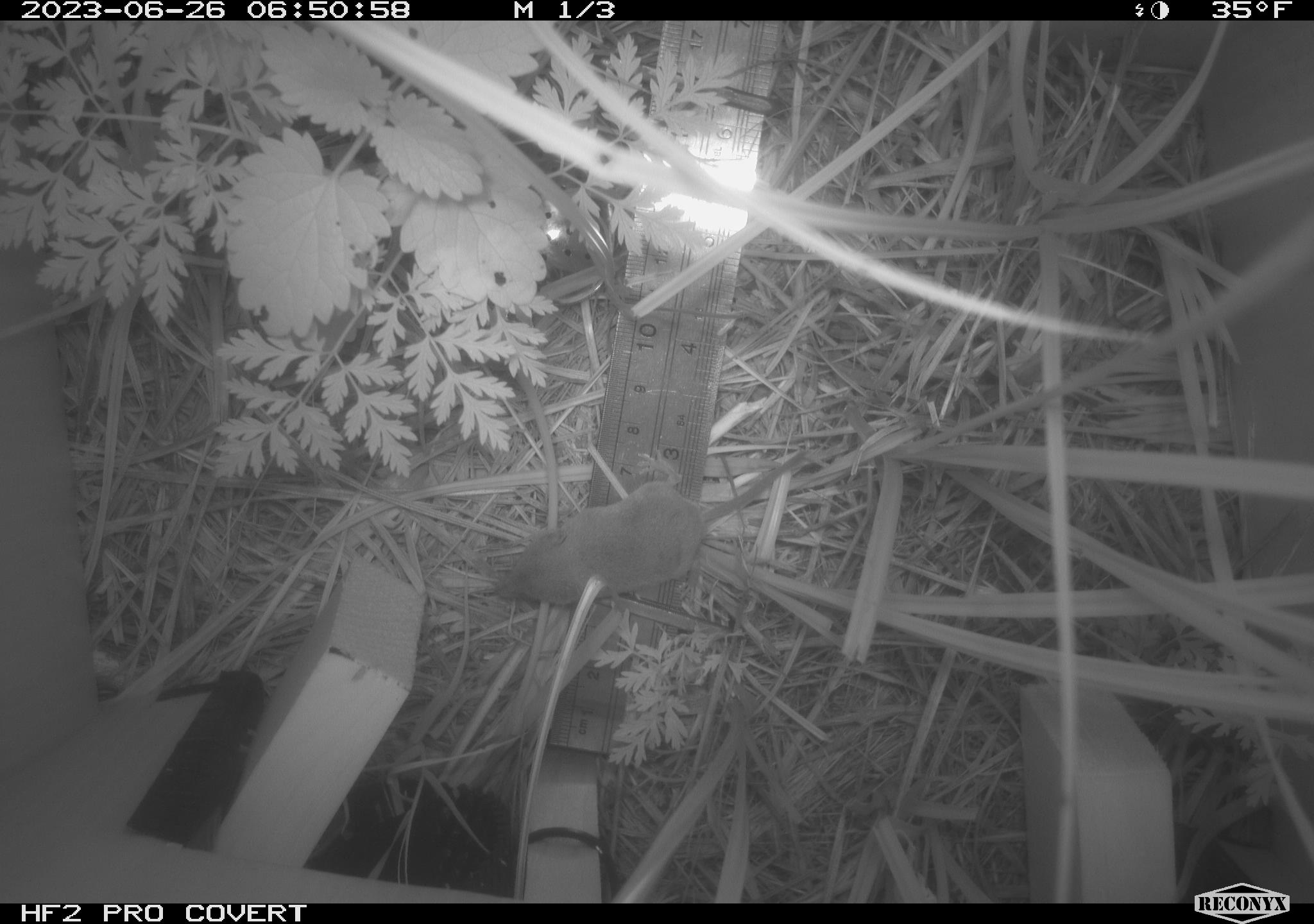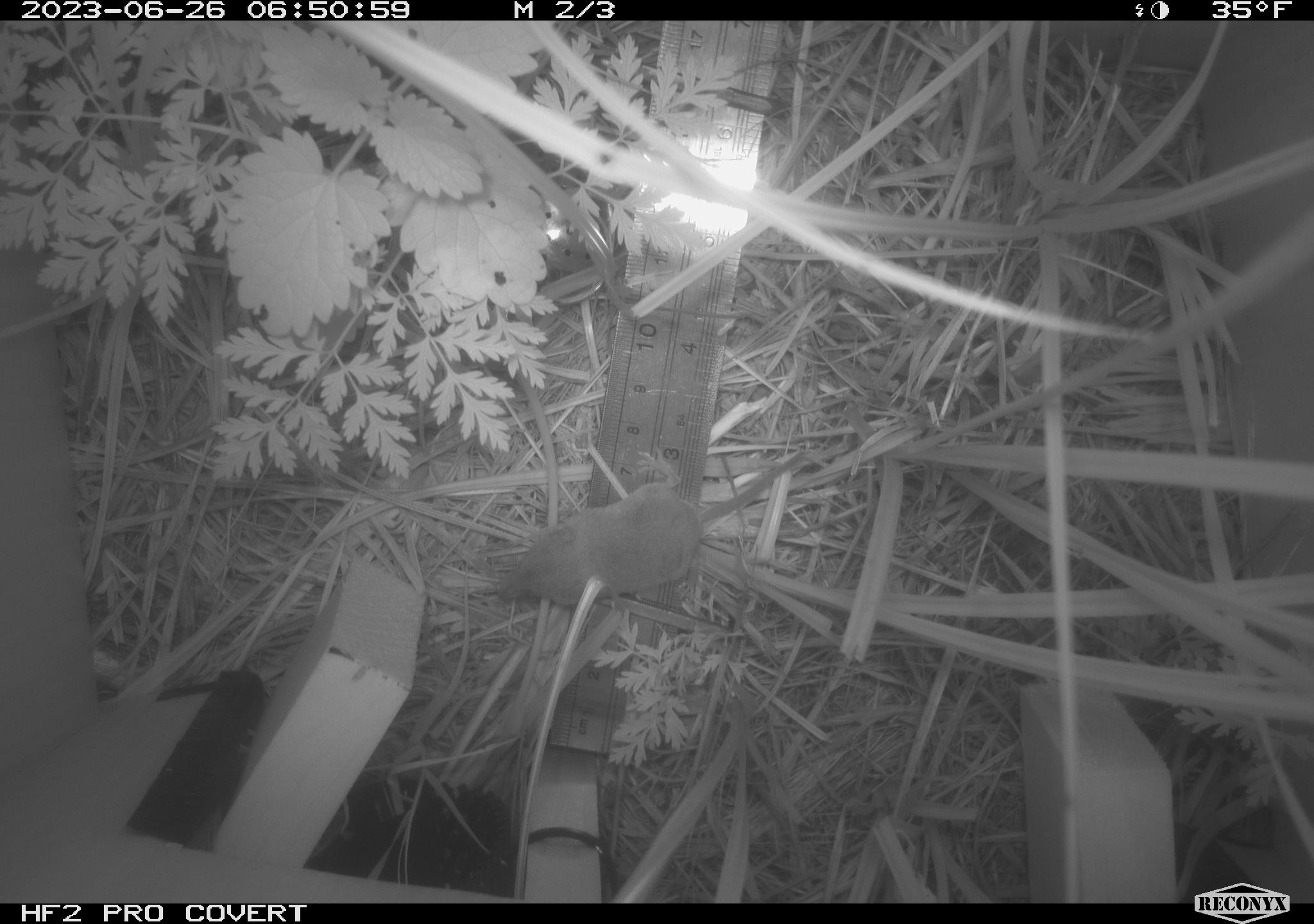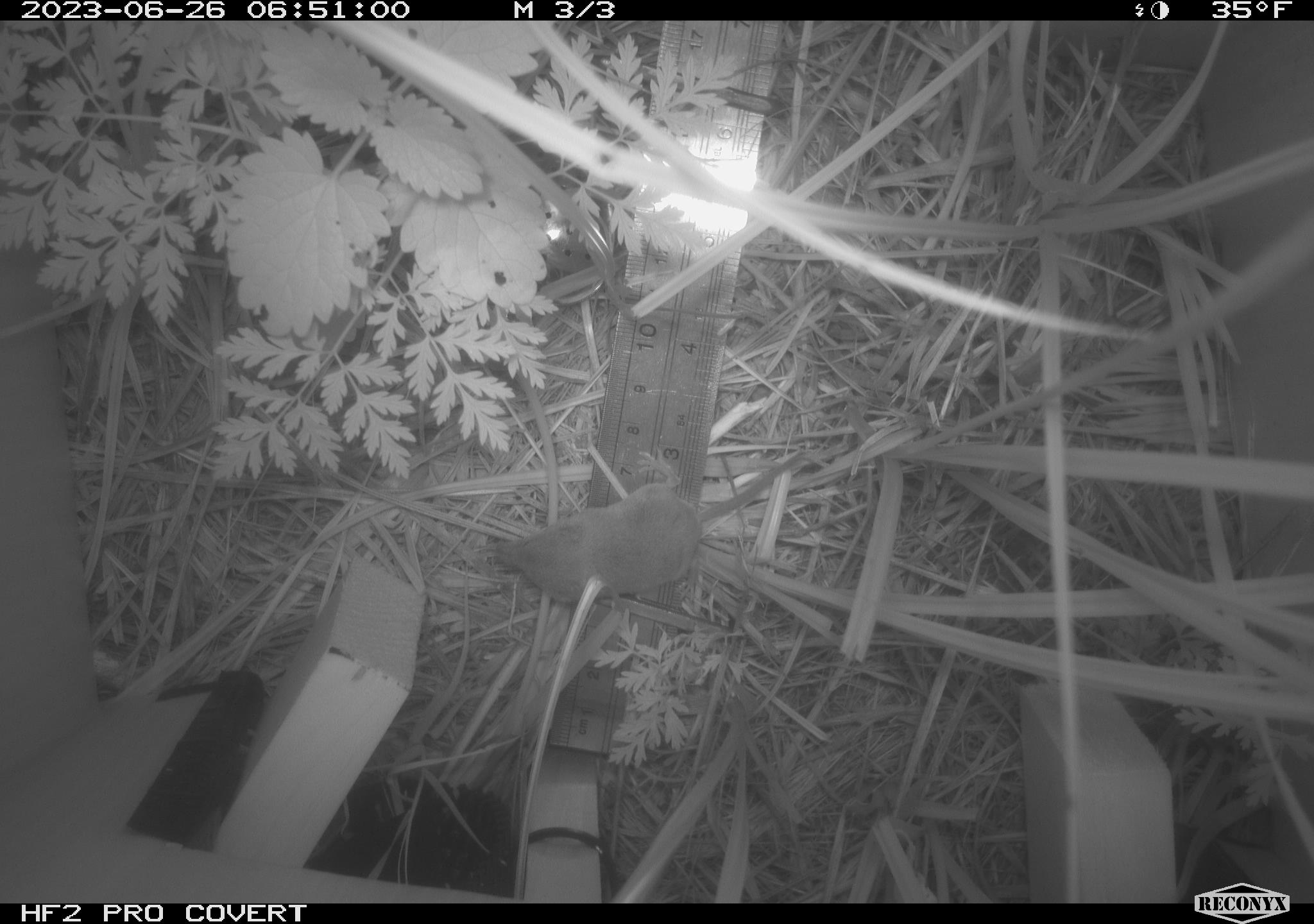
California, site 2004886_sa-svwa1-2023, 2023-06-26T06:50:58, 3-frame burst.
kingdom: Animalia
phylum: Chordata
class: Mammalia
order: Eulipotyphla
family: Soricidae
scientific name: Soricidae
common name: shrews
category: soricidae family